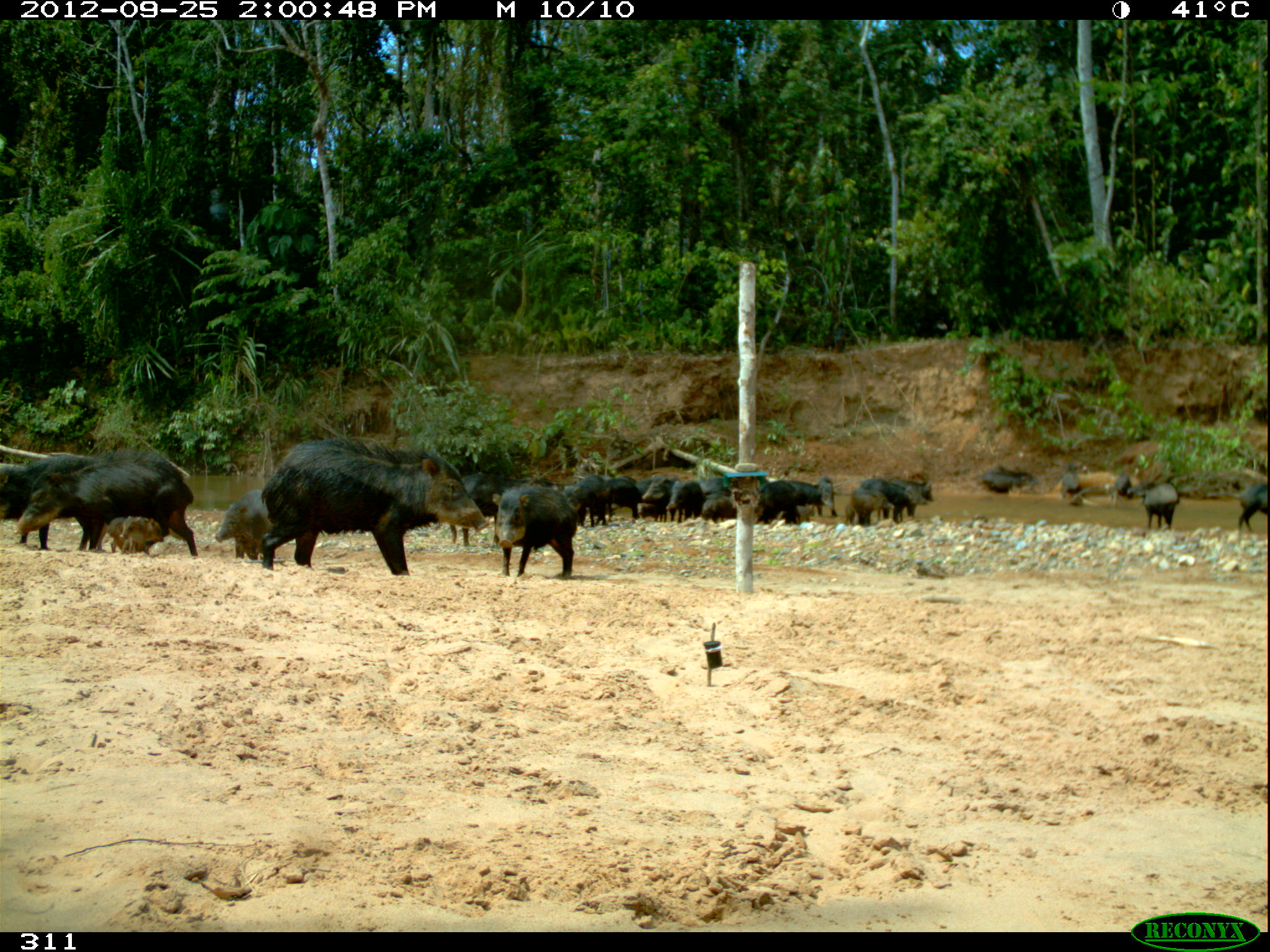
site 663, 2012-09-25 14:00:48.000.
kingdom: Animalia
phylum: Chordata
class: Mammalia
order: Artiodactyla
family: Tayassuidae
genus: Tayassu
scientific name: Tayassu pecari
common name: white-lipped peccary